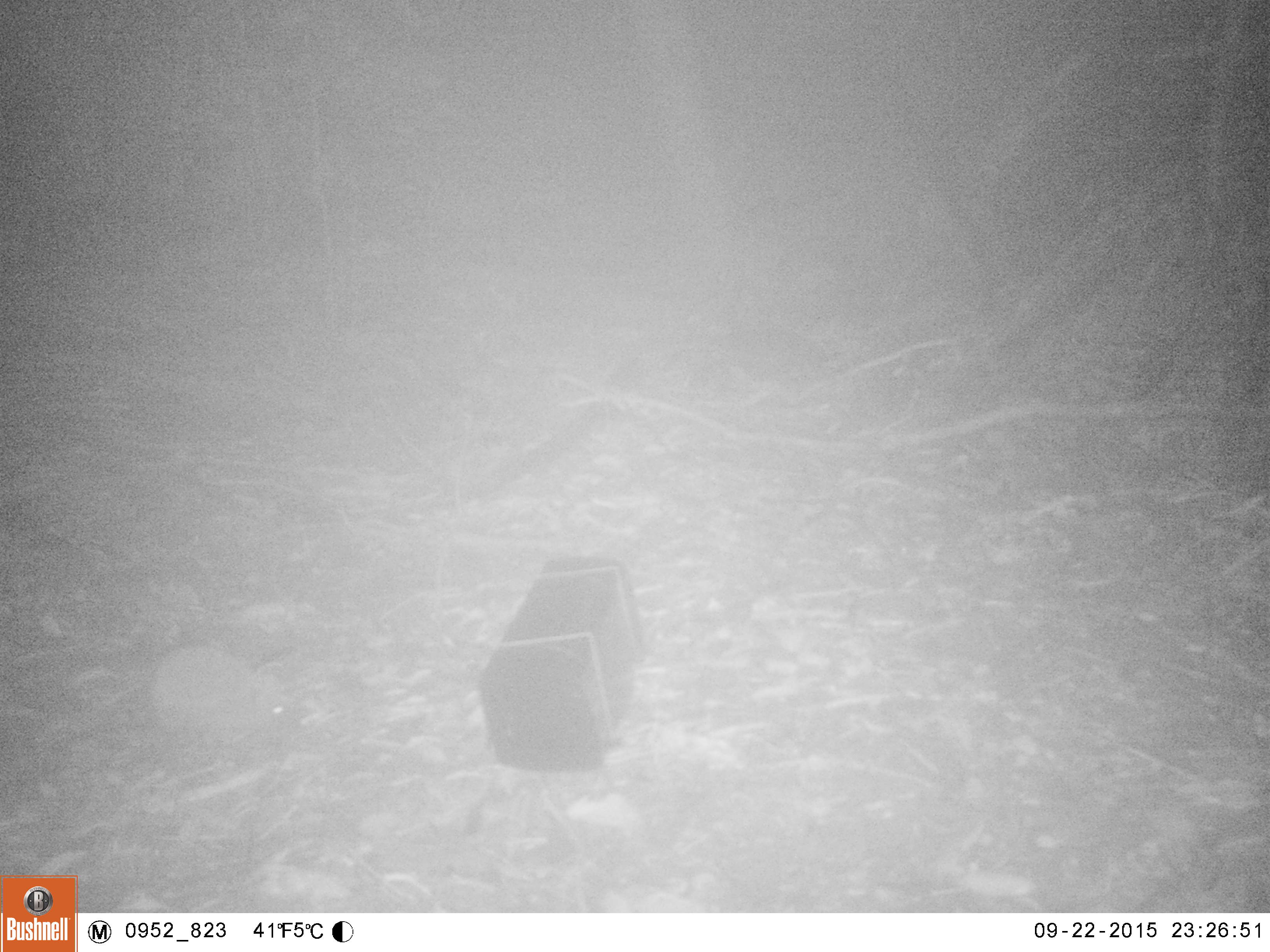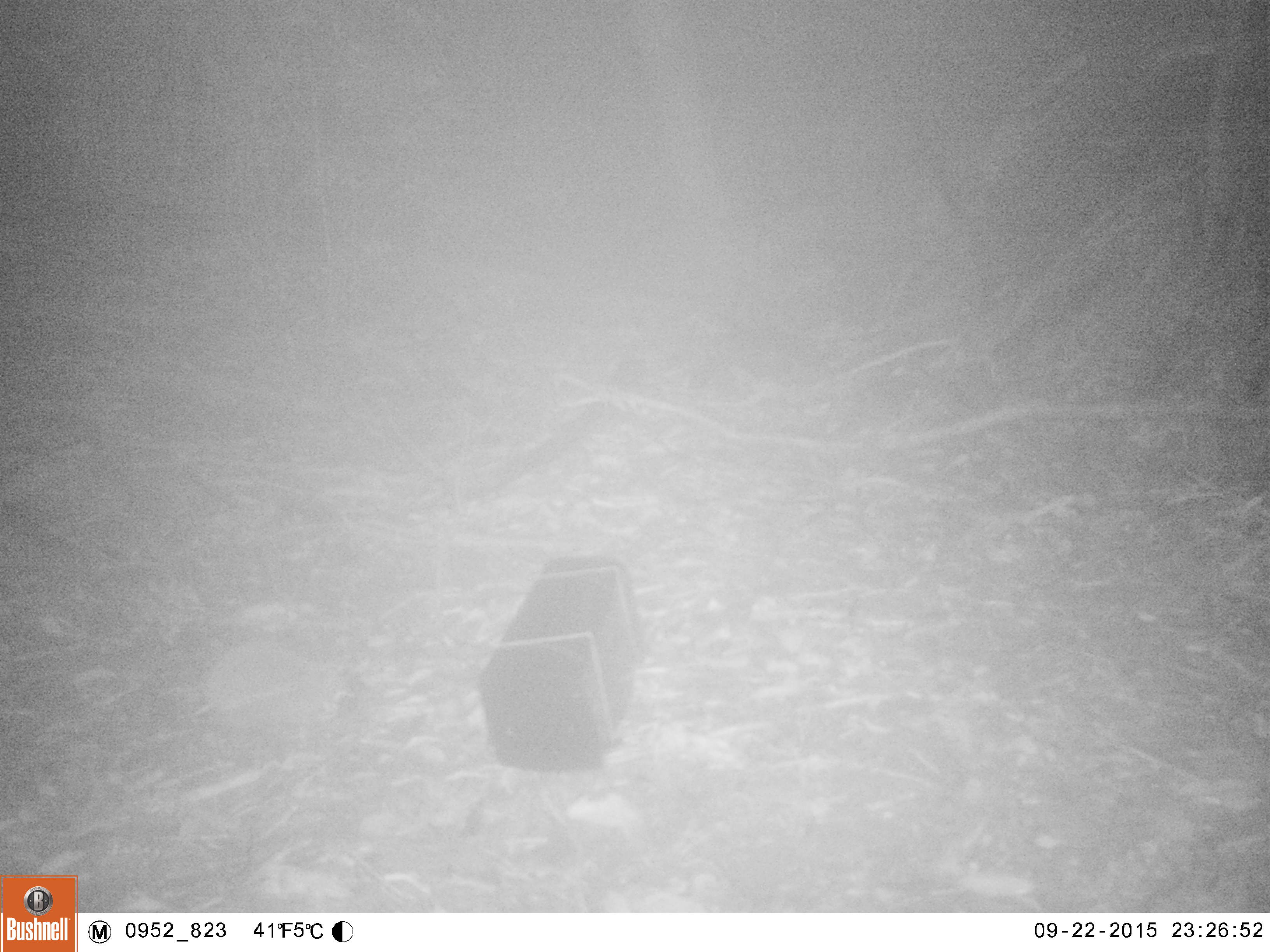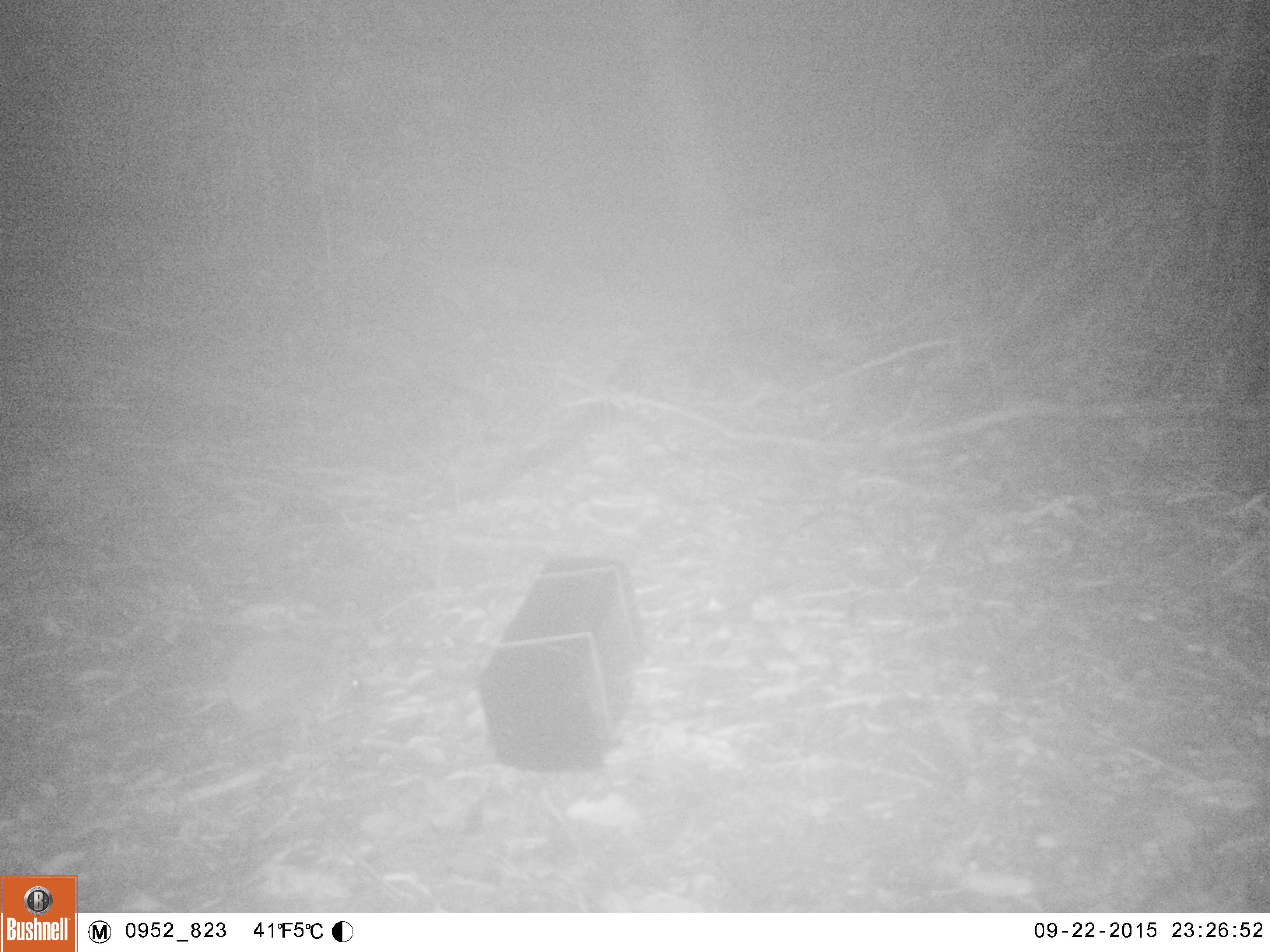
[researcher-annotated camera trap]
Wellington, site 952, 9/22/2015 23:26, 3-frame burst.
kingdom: Animalia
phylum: Chordata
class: Mammalia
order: Eulipotyphla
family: Erinaceidae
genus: Erinaceus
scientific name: Erinaceus europaeus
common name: hedgehog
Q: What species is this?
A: Hedgehog (Erinaceus europaeus).